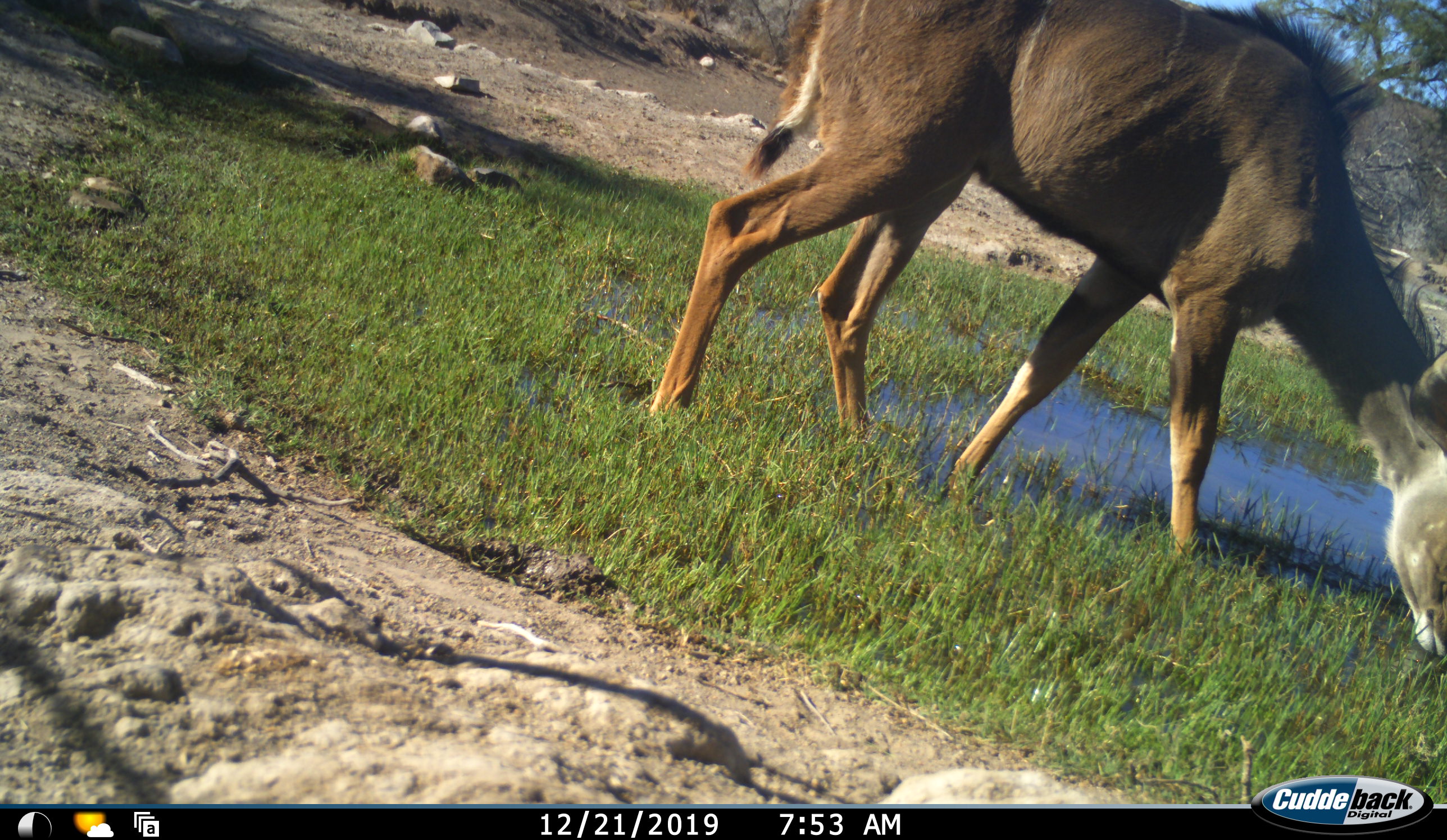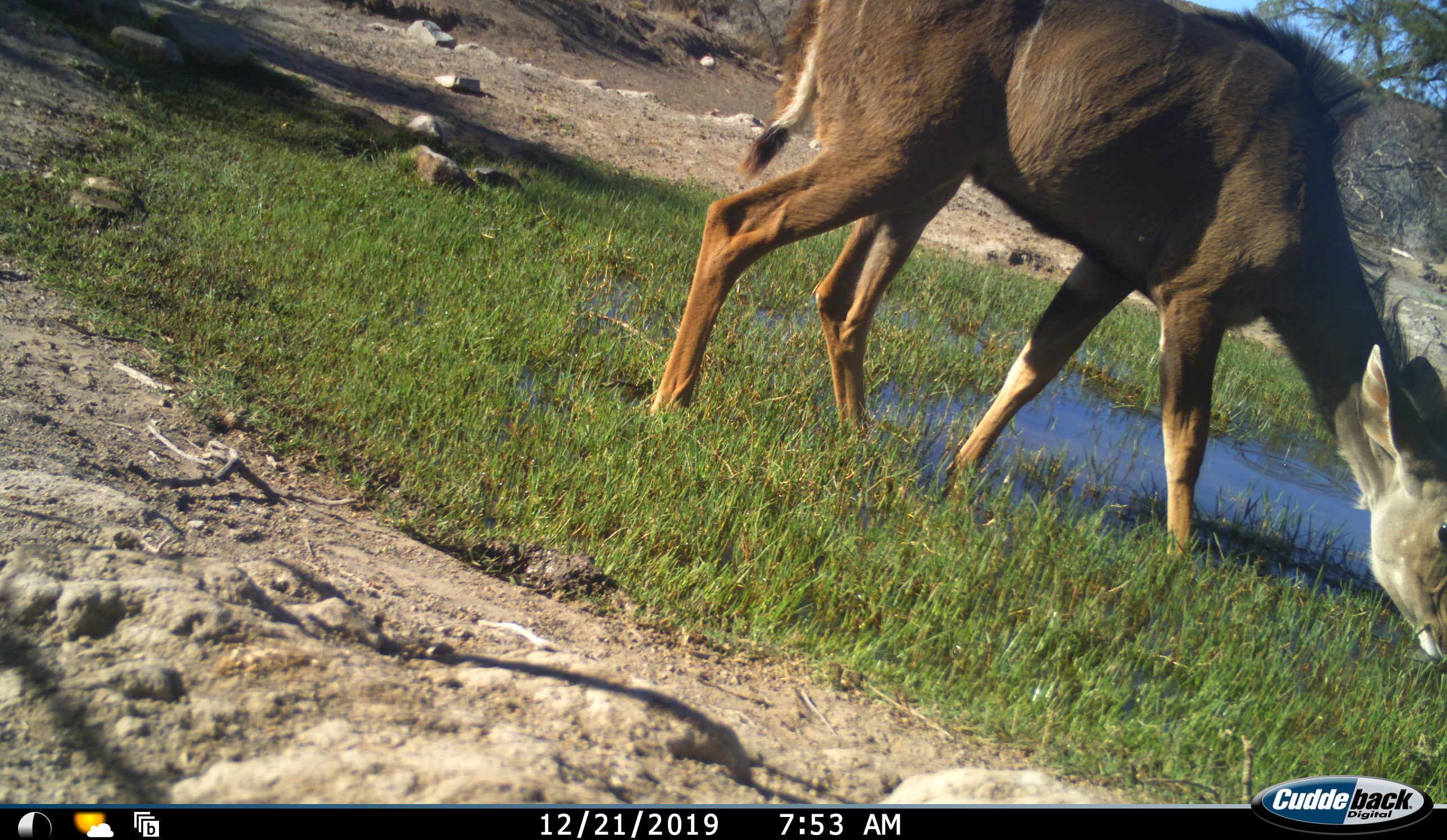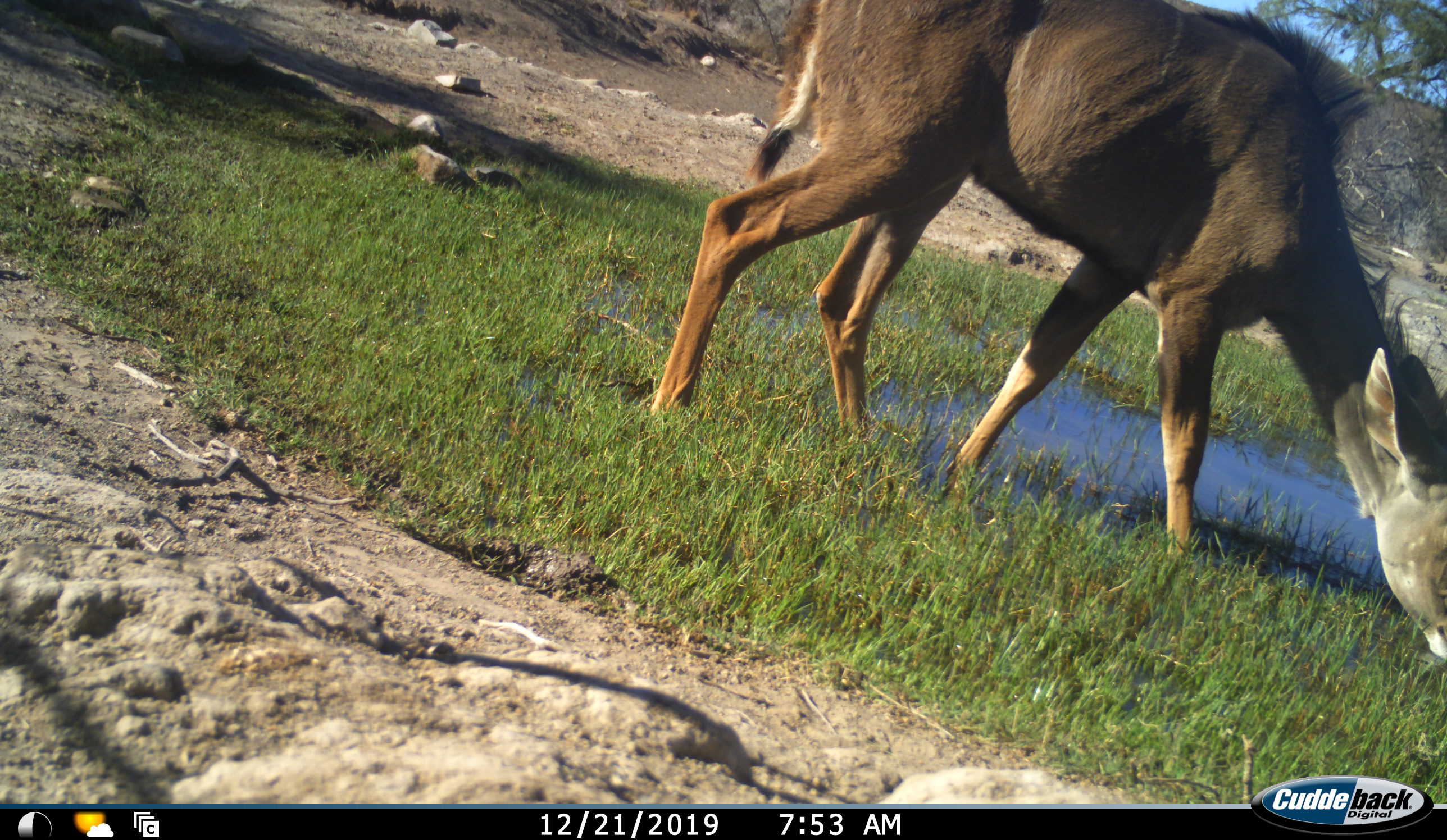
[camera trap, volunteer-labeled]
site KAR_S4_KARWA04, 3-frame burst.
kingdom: Animalia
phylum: Chordata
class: Mammalia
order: Artiodactyla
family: Bovidae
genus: Tragelaphus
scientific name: Tragelaphus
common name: kudu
Kudu (Tragelaphus), count 1. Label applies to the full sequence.